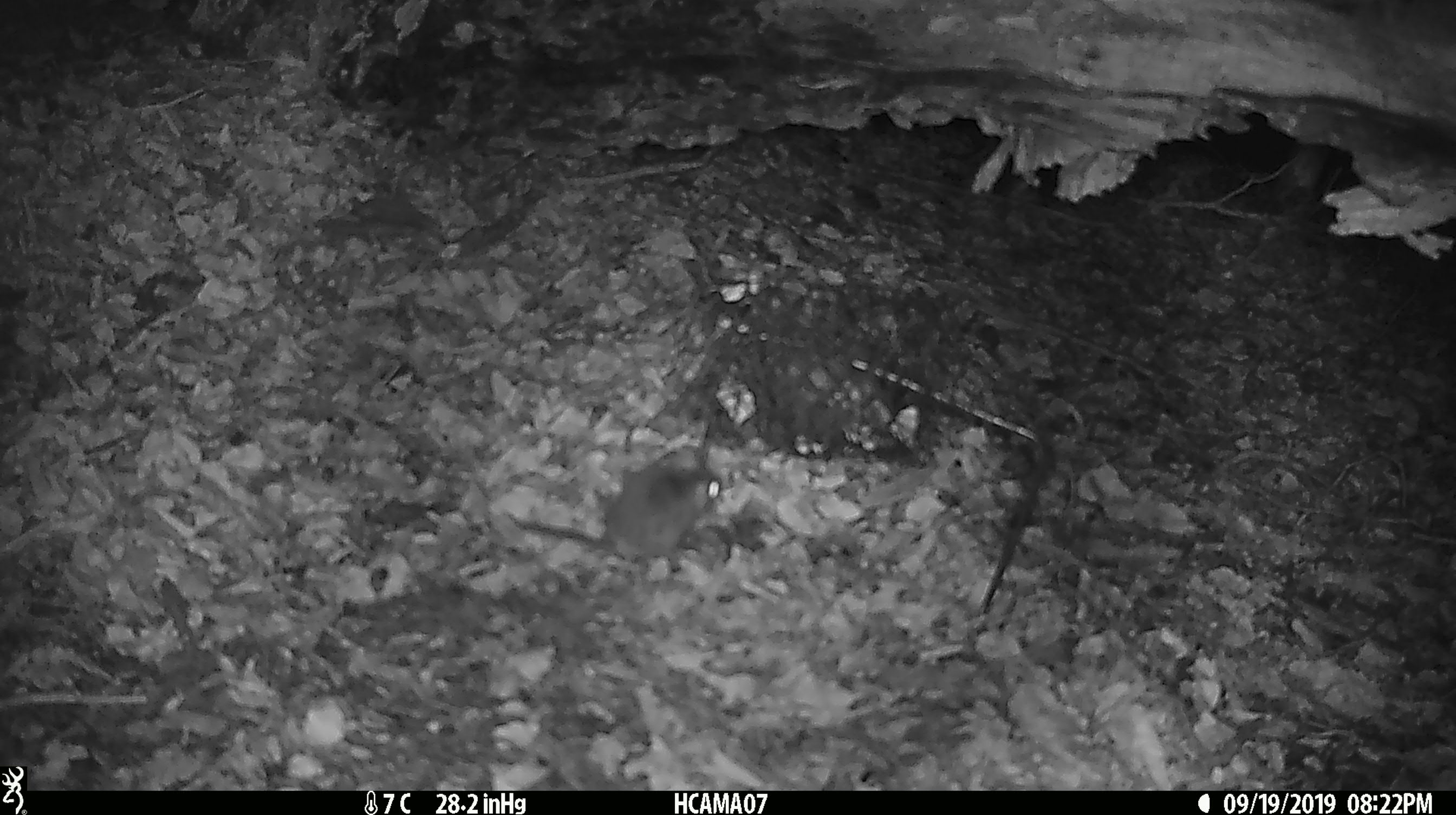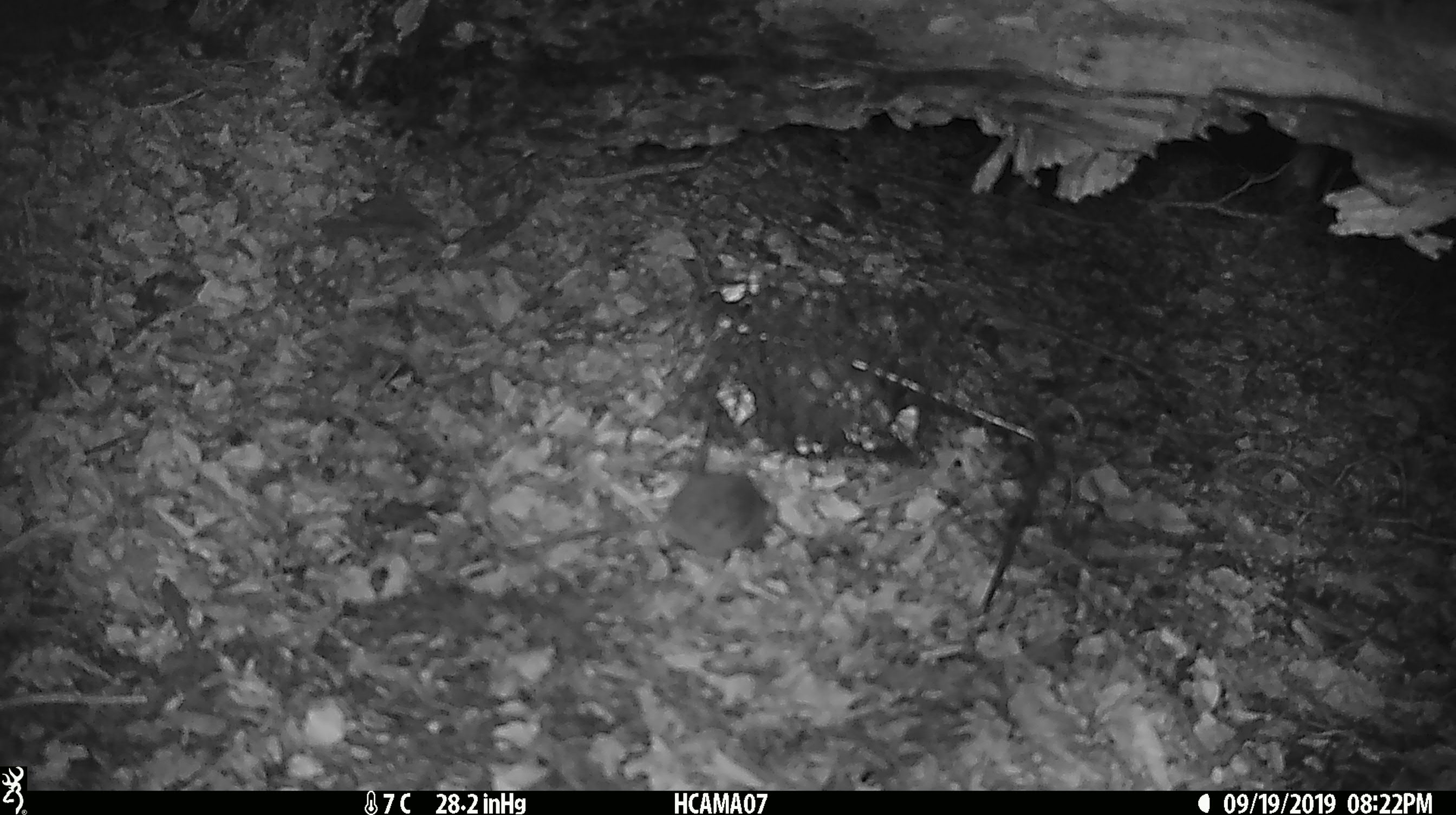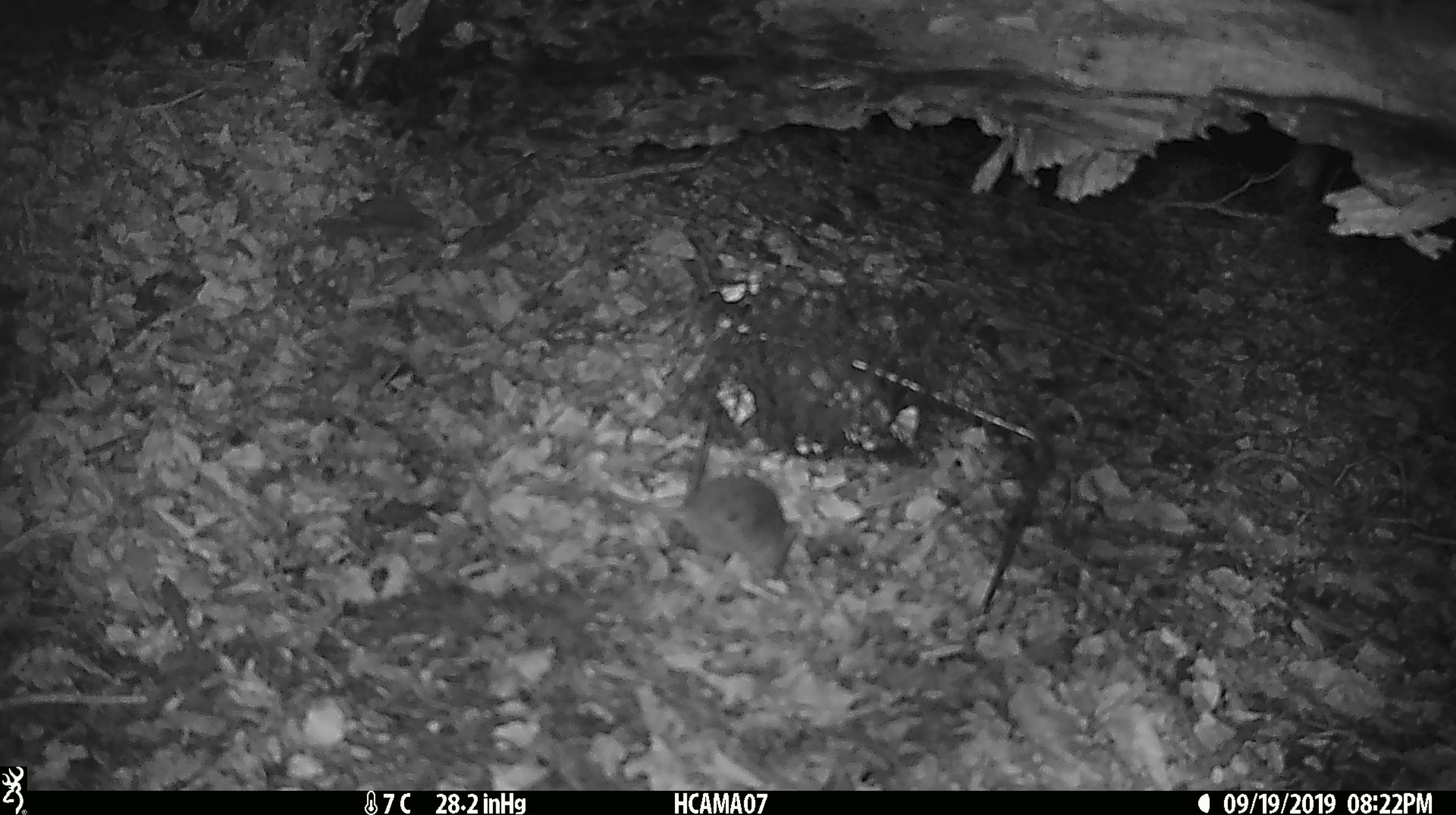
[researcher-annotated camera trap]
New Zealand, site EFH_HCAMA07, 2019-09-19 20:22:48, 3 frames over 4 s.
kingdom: Animalia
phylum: Chordata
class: Mammalia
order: Rodentia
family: Muridae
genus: Mus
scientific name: Mus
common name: mouse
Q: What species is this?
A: Mouse (Mus).